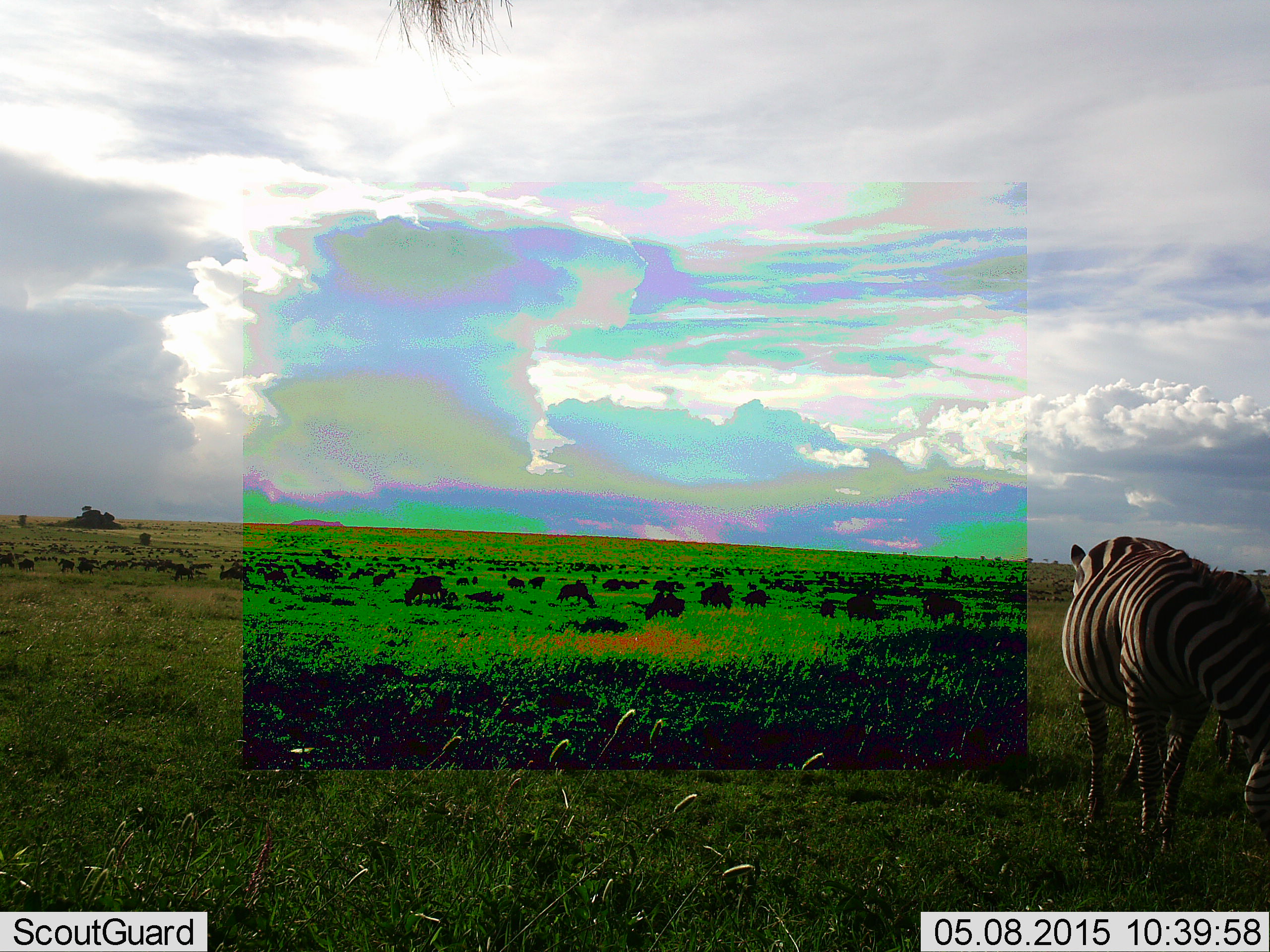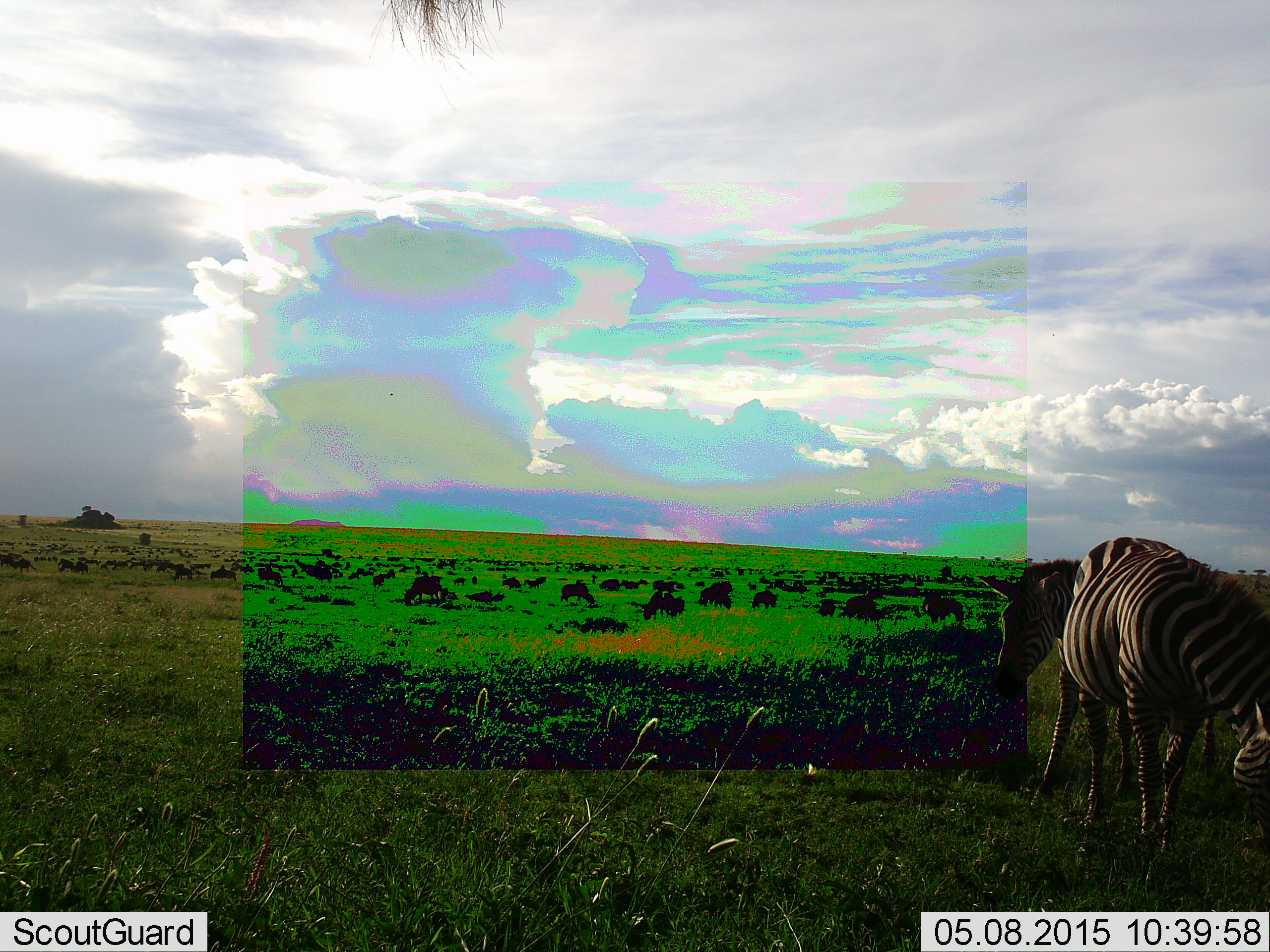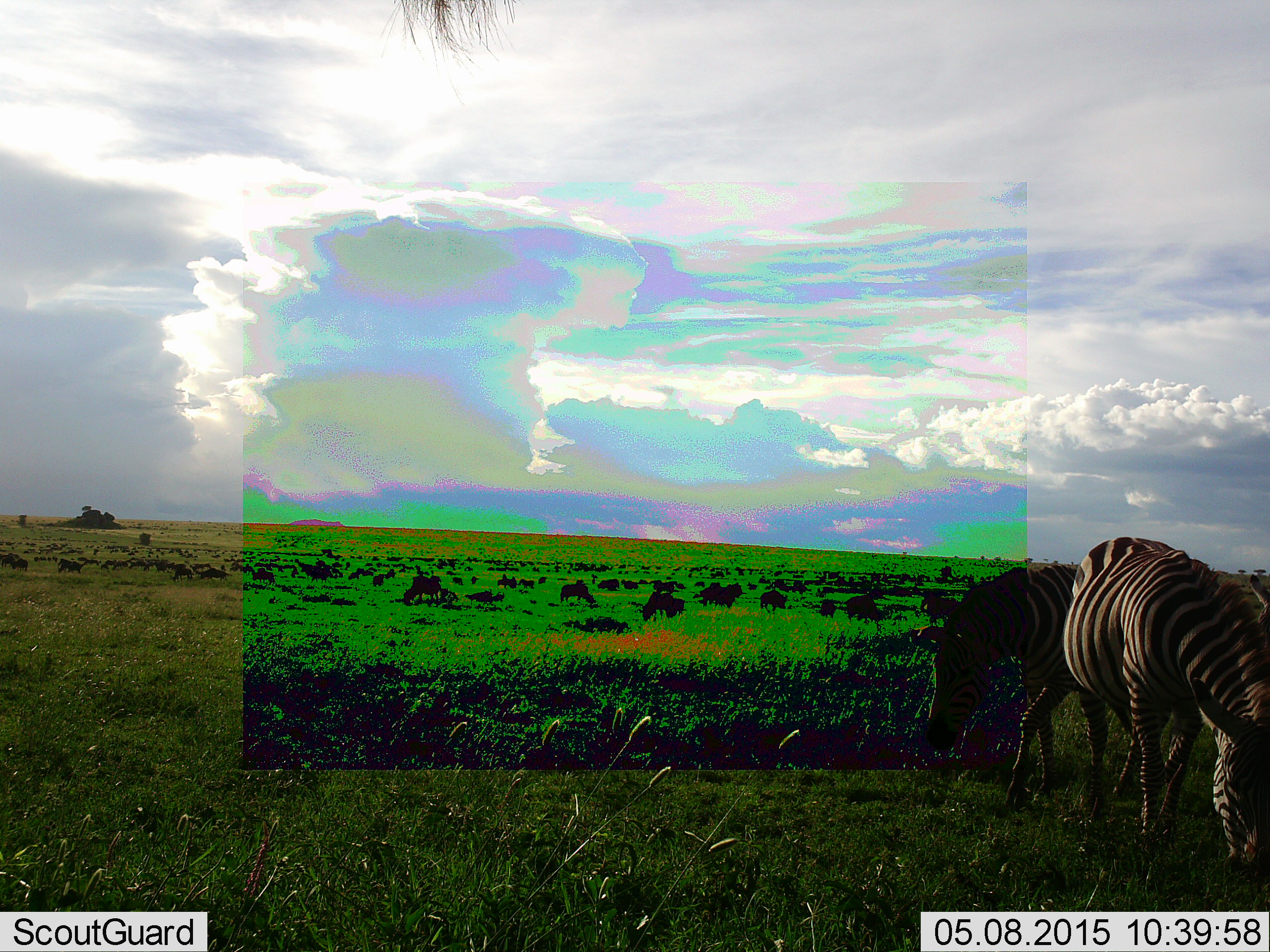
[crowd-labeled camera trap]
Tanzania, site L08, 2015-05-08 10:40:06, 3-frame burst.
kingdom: Animalia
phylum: Chordata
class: Mammalia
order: Artiodactyla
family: Bovidae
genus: Connochaetes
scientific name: Connochaetes taurinus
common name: blue wildebeest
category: wildebeest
Wildebeest (blue wildebeest) (Connochaetes taurinus), count 51+. Behavior (volunteer vote fractions): standing 50%, resting 20%, moving 40%, interacting 10%. Young present (vote fraction): 0%. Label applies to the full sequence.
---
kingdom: Animalia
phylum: Chordata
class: Mammalia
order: Perissodactyla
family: Equidae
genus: Equus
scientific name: Equus quagga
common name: plains zebra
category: zebra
Zebra (plains zebra) (Equus quagga), count 2. Behavior (volunteer vote fractions): standing 42%, resting 0%, moving 47%, interacting 0%. Young present (vote fraction): 0%. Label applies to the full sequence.